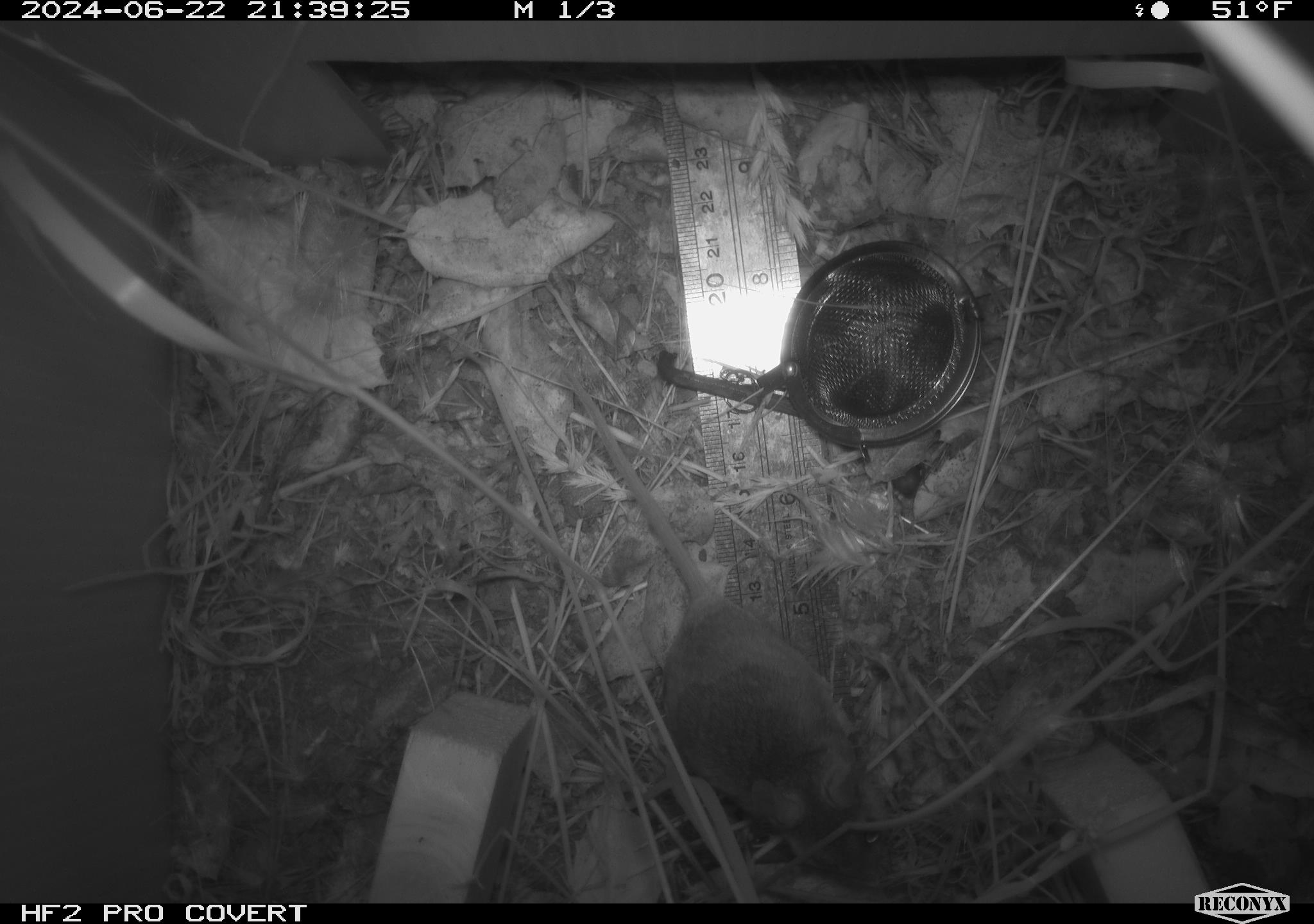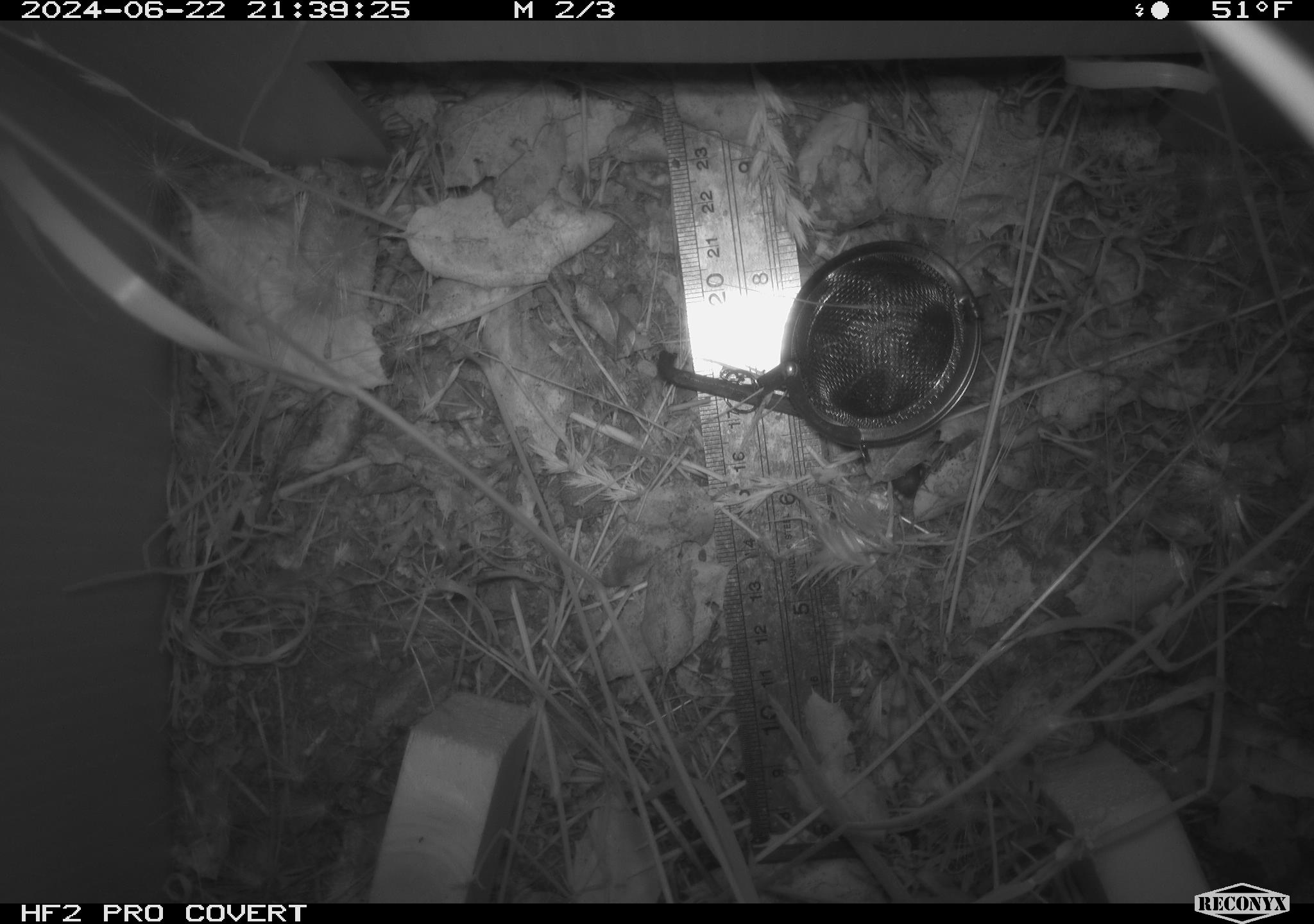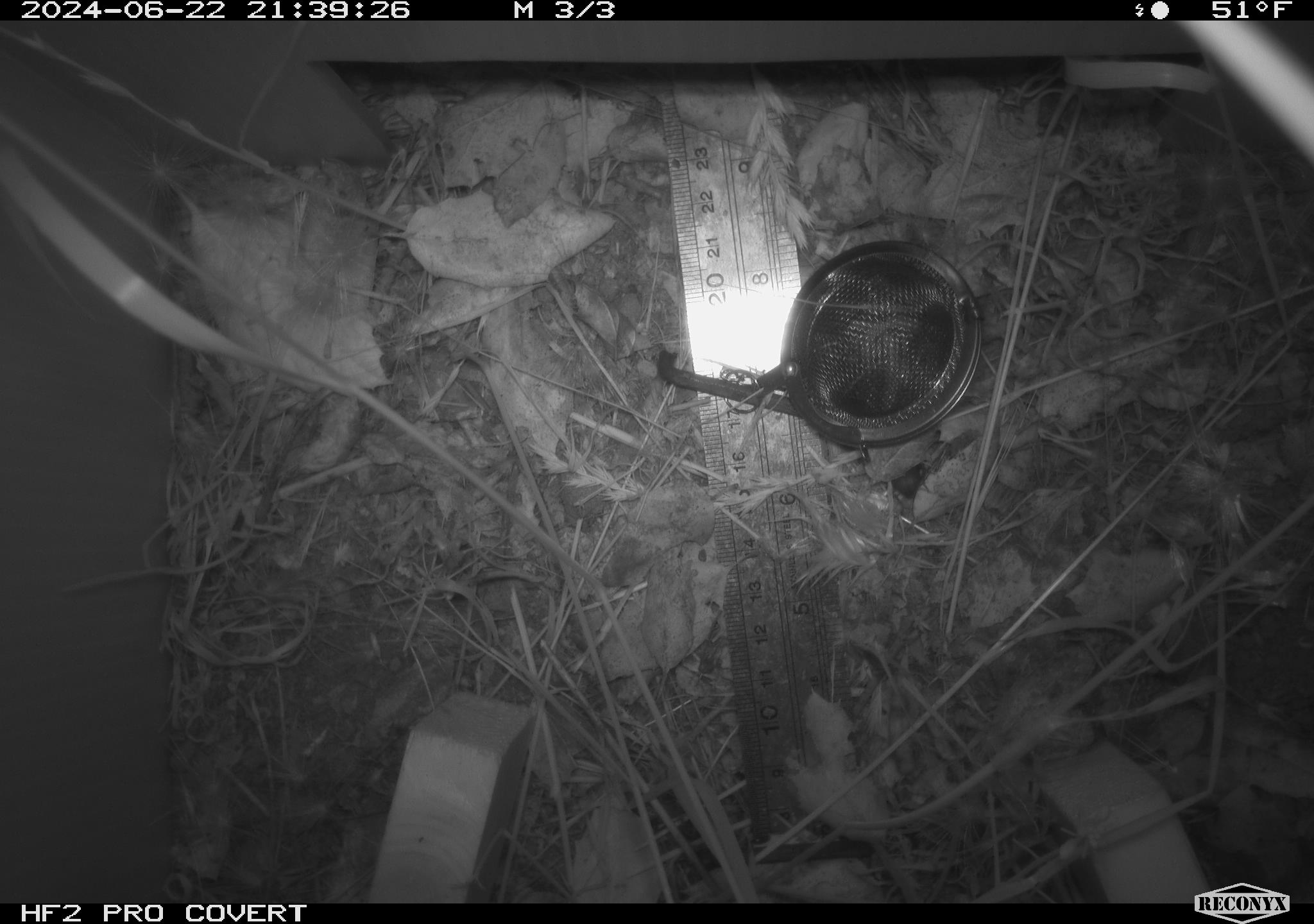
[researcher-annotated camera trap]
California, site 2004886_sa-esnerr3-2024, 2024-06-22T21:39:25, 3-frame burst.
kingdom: Animalia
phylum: Chordata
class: Mammalia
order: Rodentia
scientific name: Rodentia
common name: rodent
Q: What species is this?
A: Rodent (Rodentia).